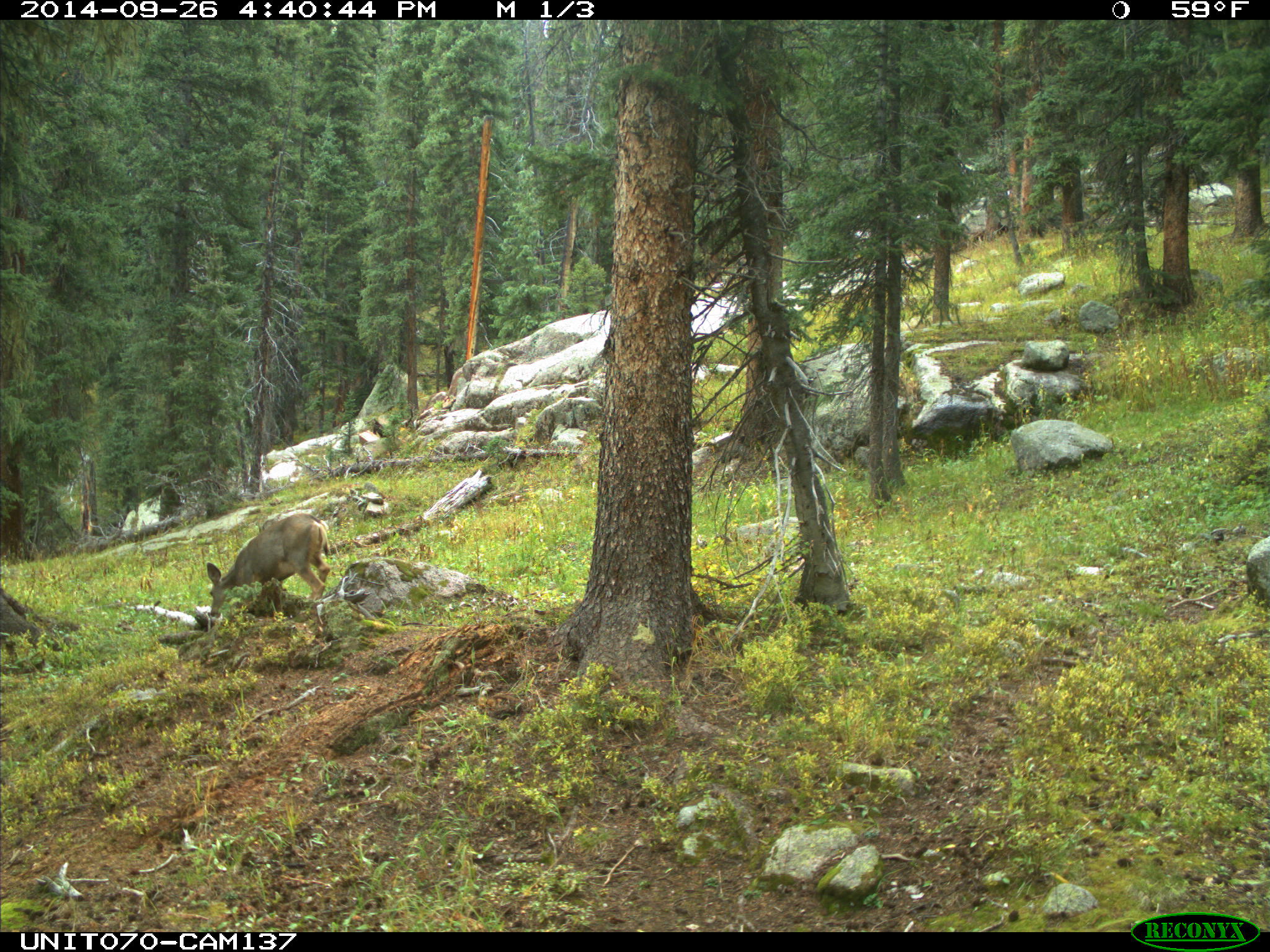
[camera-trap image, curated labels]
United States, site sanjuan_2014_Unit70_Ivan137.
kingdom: Animalia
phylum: Chordata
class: Mammalia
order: Artiodactyla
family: Cervidae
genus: Odocoileus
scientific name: Odocoileus hemionus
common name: mule deer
Odocoileus hemionus (mule deer).